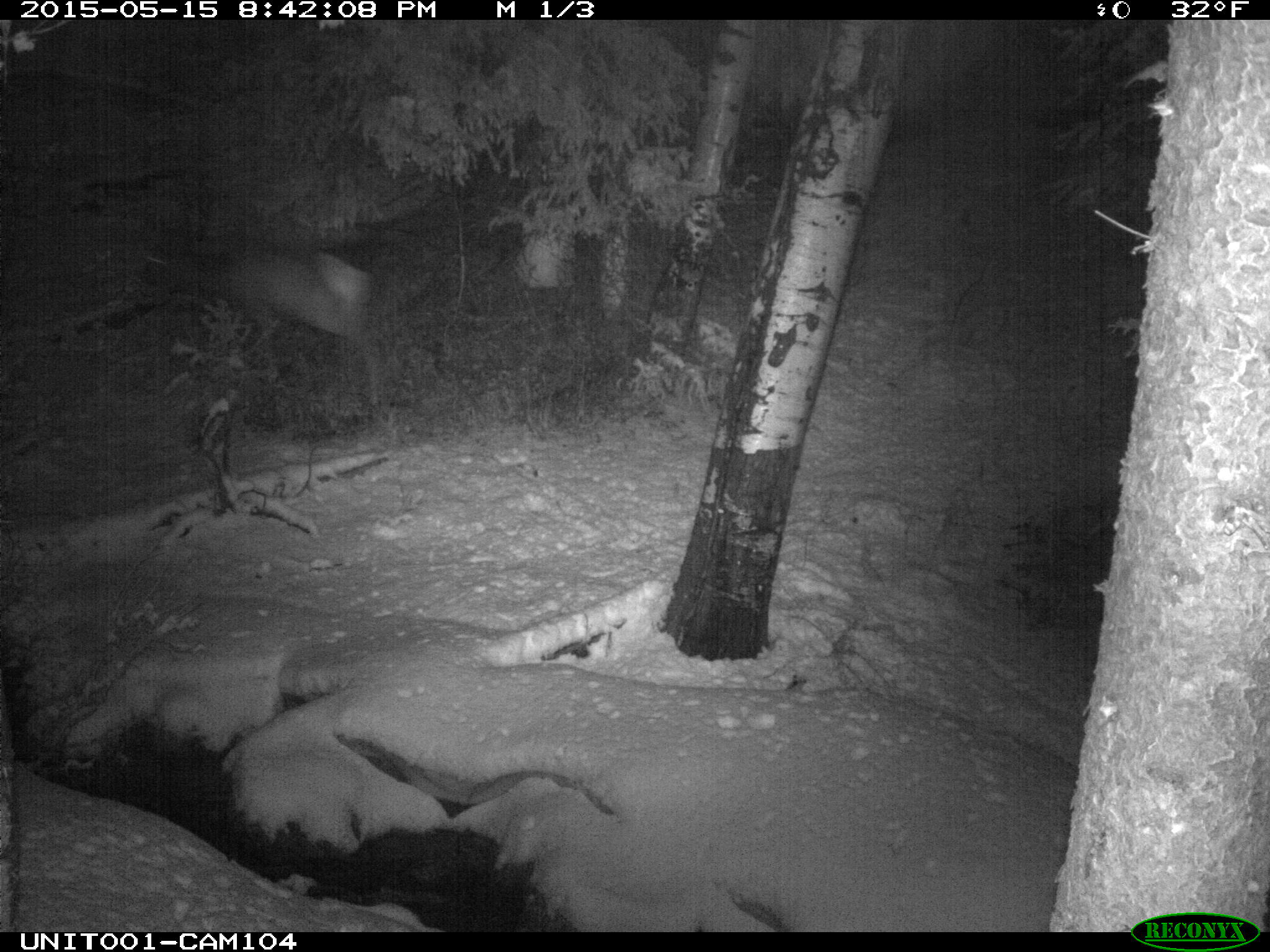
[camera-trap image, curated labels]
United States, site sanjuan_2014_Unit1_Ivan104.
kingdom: Animalia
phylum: Chordata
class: Mammalia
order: Artiodactyla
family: Cervidae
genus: Cervus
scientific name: Cervus elaphus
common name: red deer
Cervus elaphus (red deer).